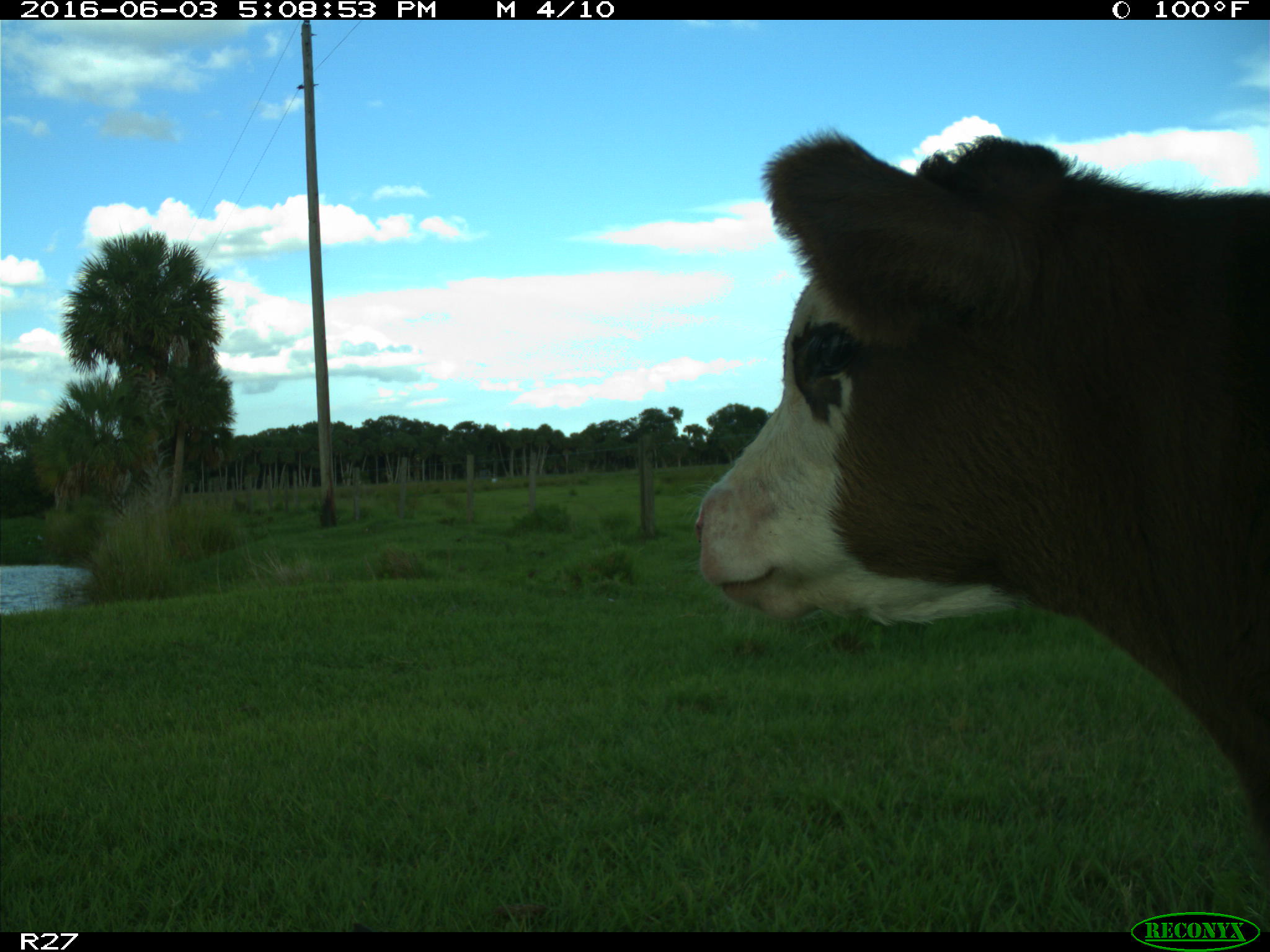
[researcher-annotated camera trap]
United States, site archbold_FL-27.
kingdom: Animalia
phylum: Chordata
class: Mammalia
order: Artiodactyla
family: Bovidae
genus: Bos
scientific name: Bos taurus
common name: domestic cow